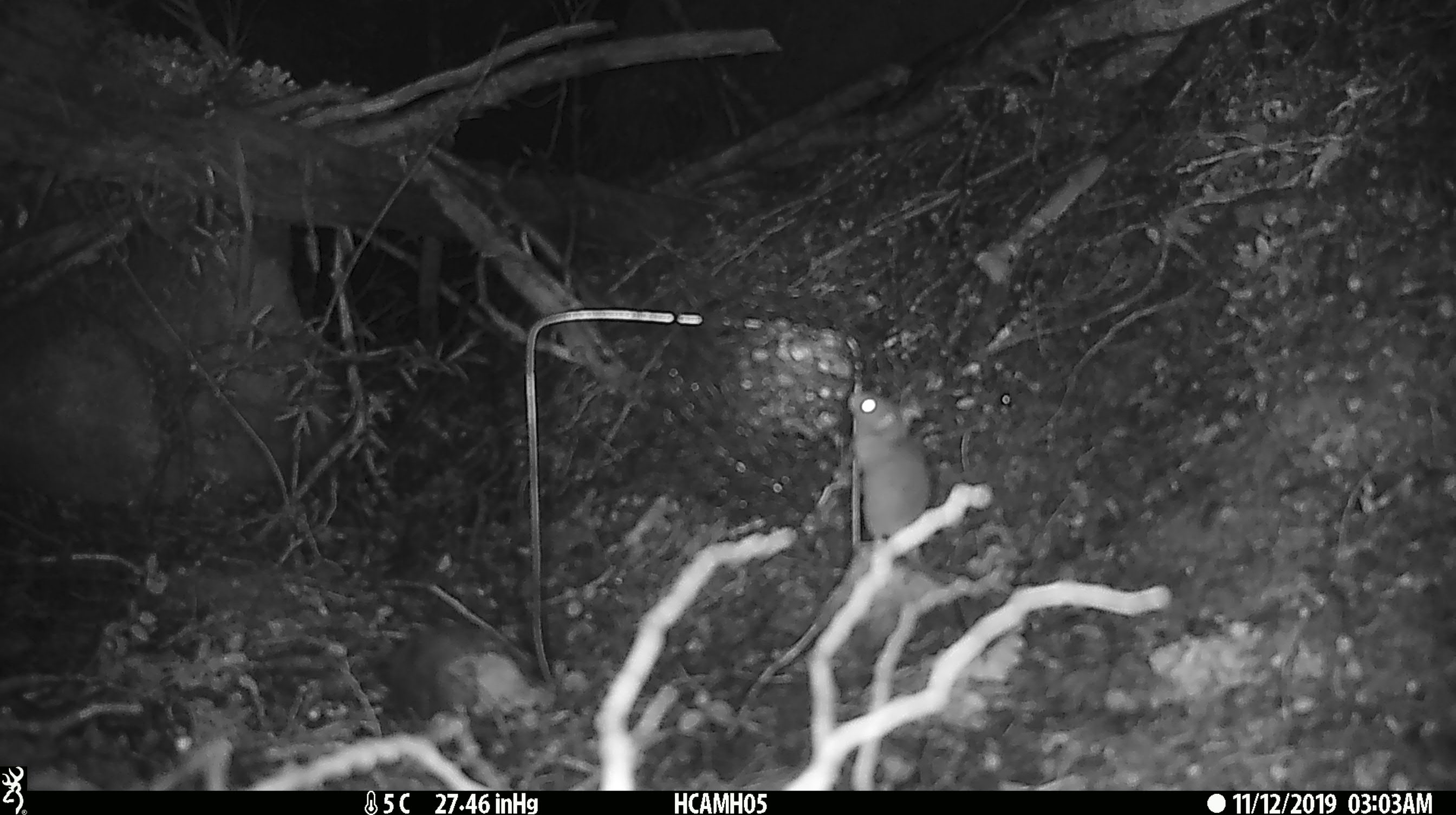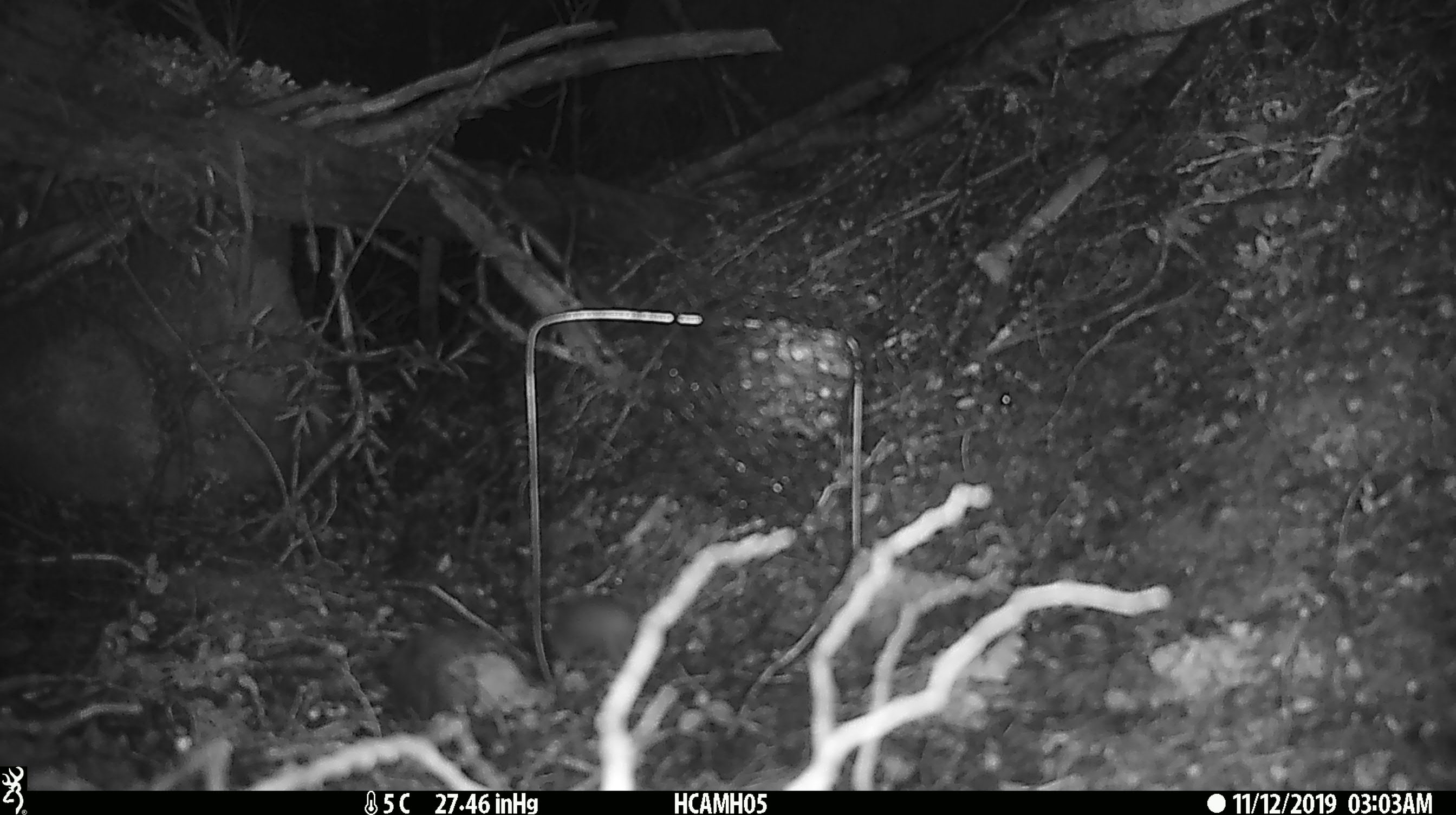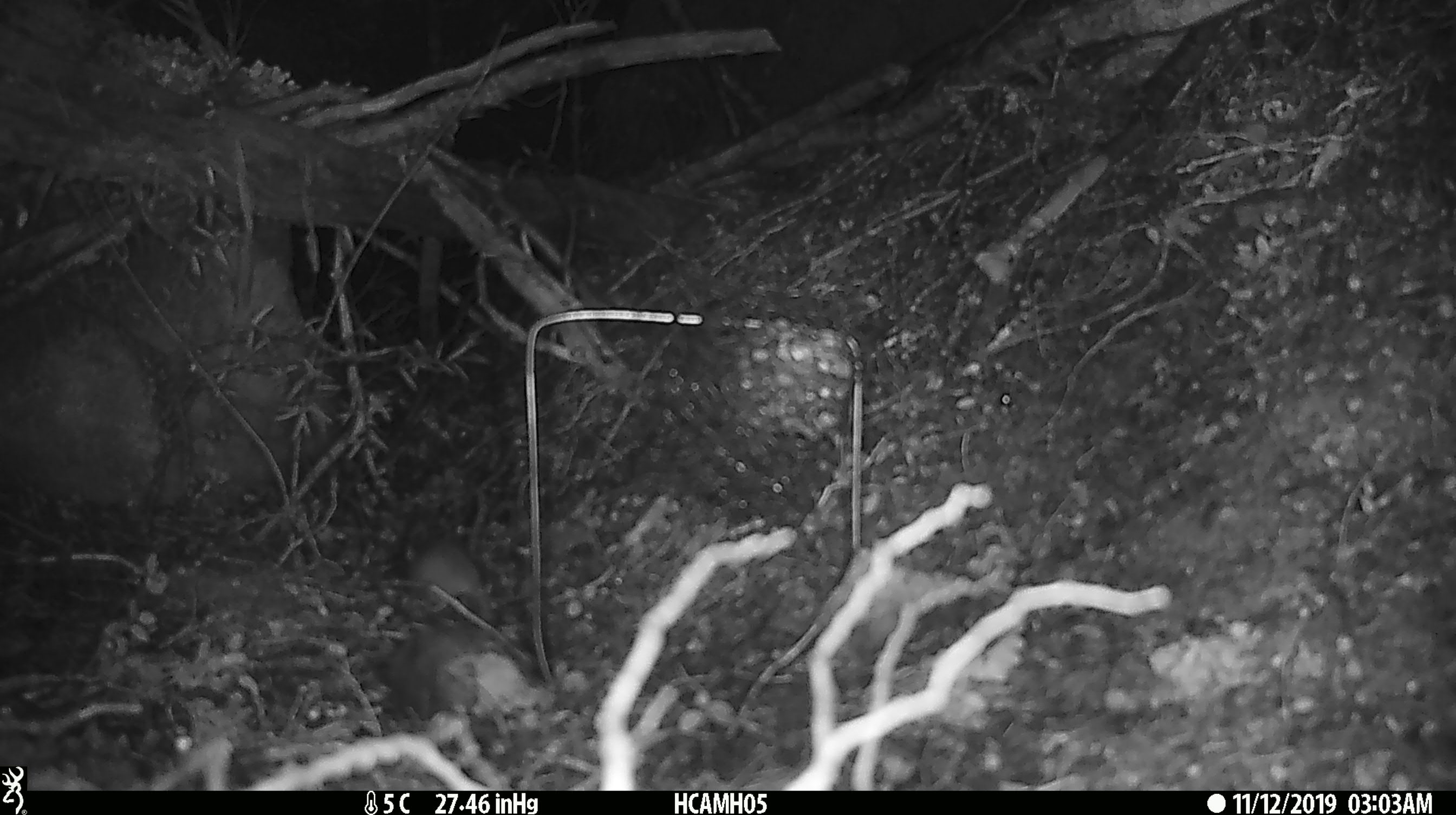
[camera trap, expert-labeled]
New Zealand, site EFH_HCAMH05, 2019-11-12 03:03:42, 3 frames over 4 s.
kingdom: Animalia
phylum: Chordata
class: Mammalia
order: Rodentia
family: Muridae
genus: Mus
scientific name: Mus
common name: mouse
Mouse (Mus).